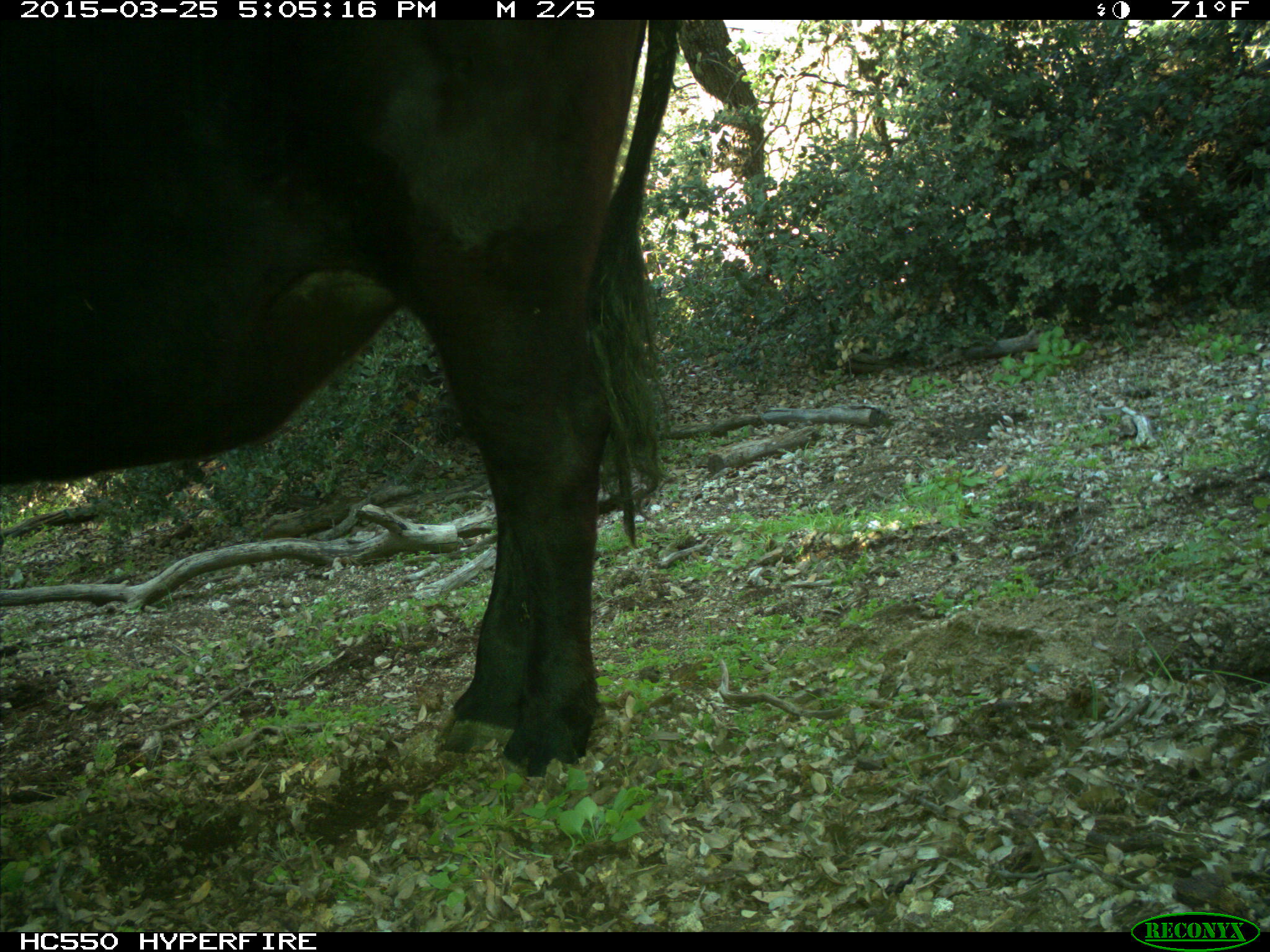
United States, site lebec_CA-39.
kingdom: Animalia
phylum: Chordata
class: Mammalia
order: Artiodactyla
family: Bovidae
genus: Bos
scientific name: Bos taurus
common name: domestic cow